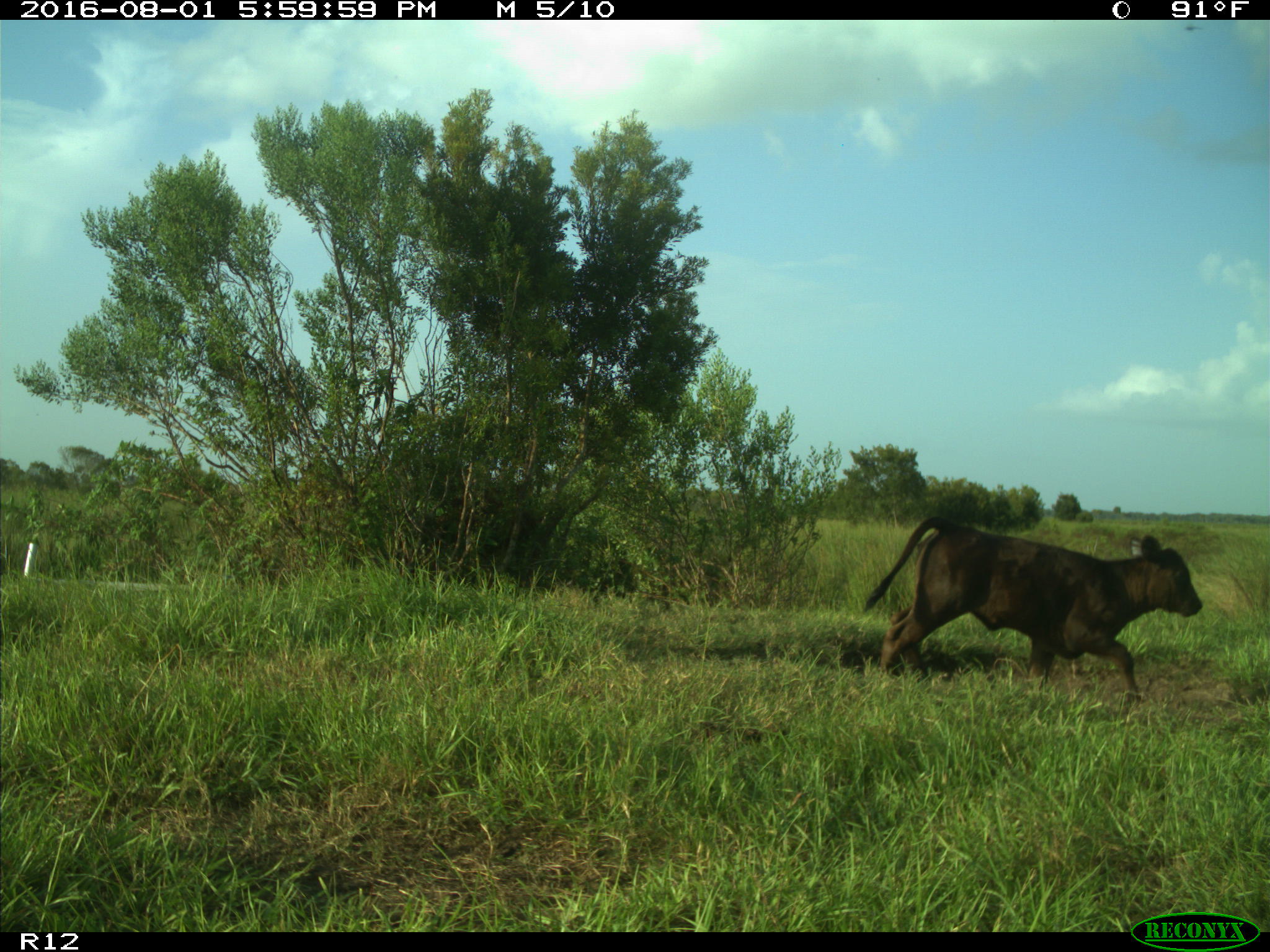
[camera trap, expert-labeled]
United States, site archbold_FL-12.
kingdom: Animalia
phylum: Chordata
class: Mammalia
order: Artiodactyla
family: Bovidae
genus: Bos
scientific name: Bos taurus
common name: domestic cow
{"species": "Bos taurus (domestic cow)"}